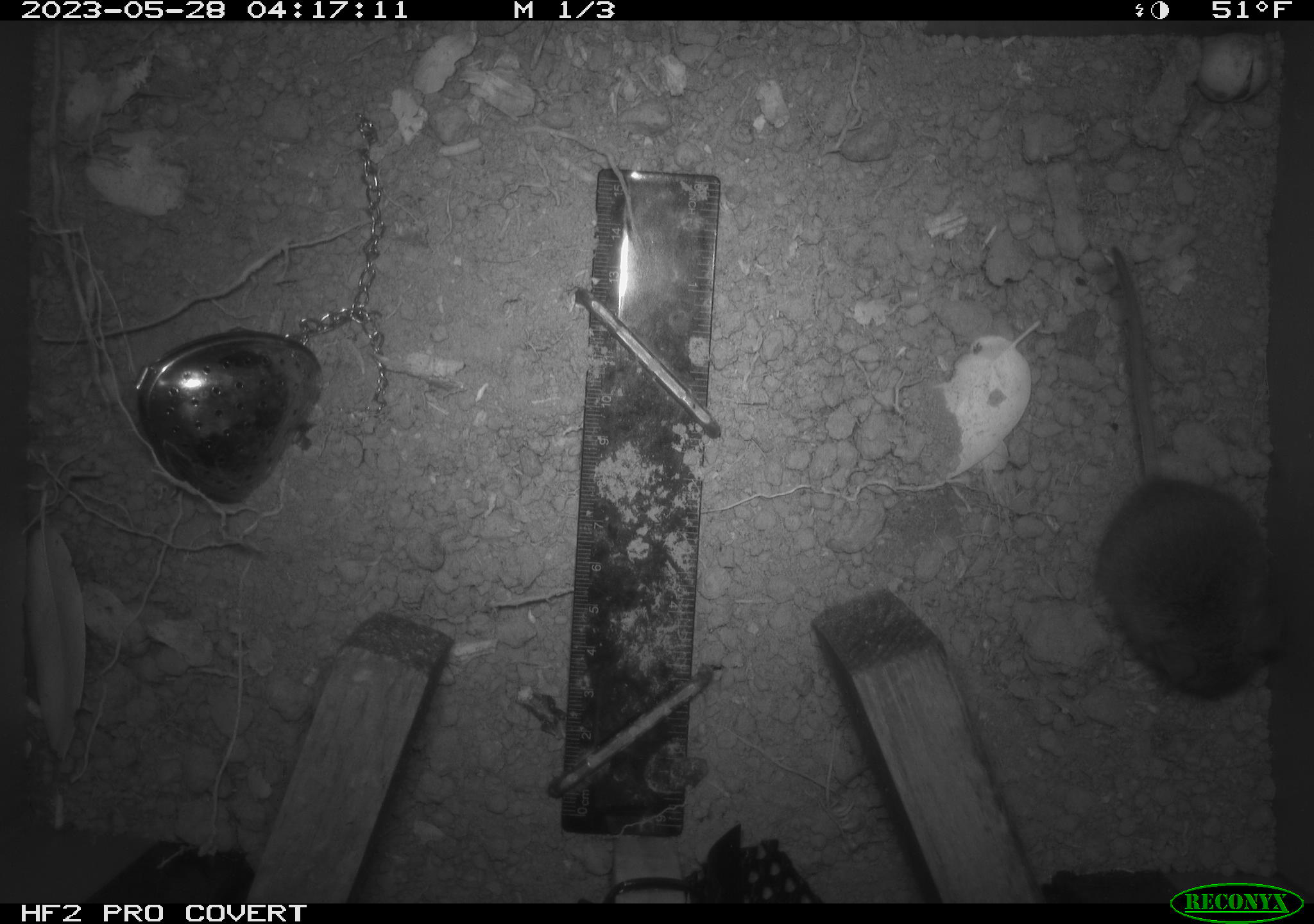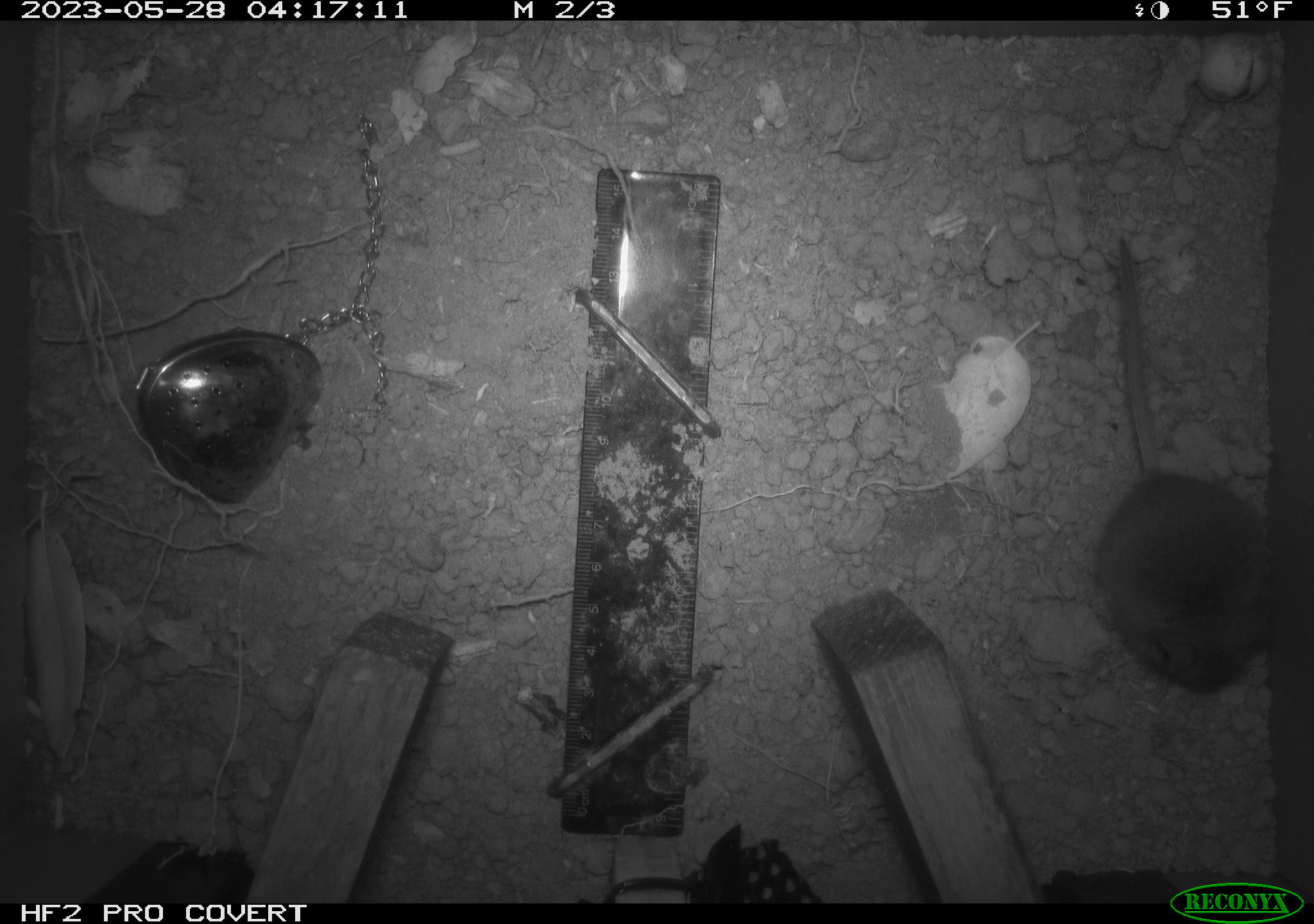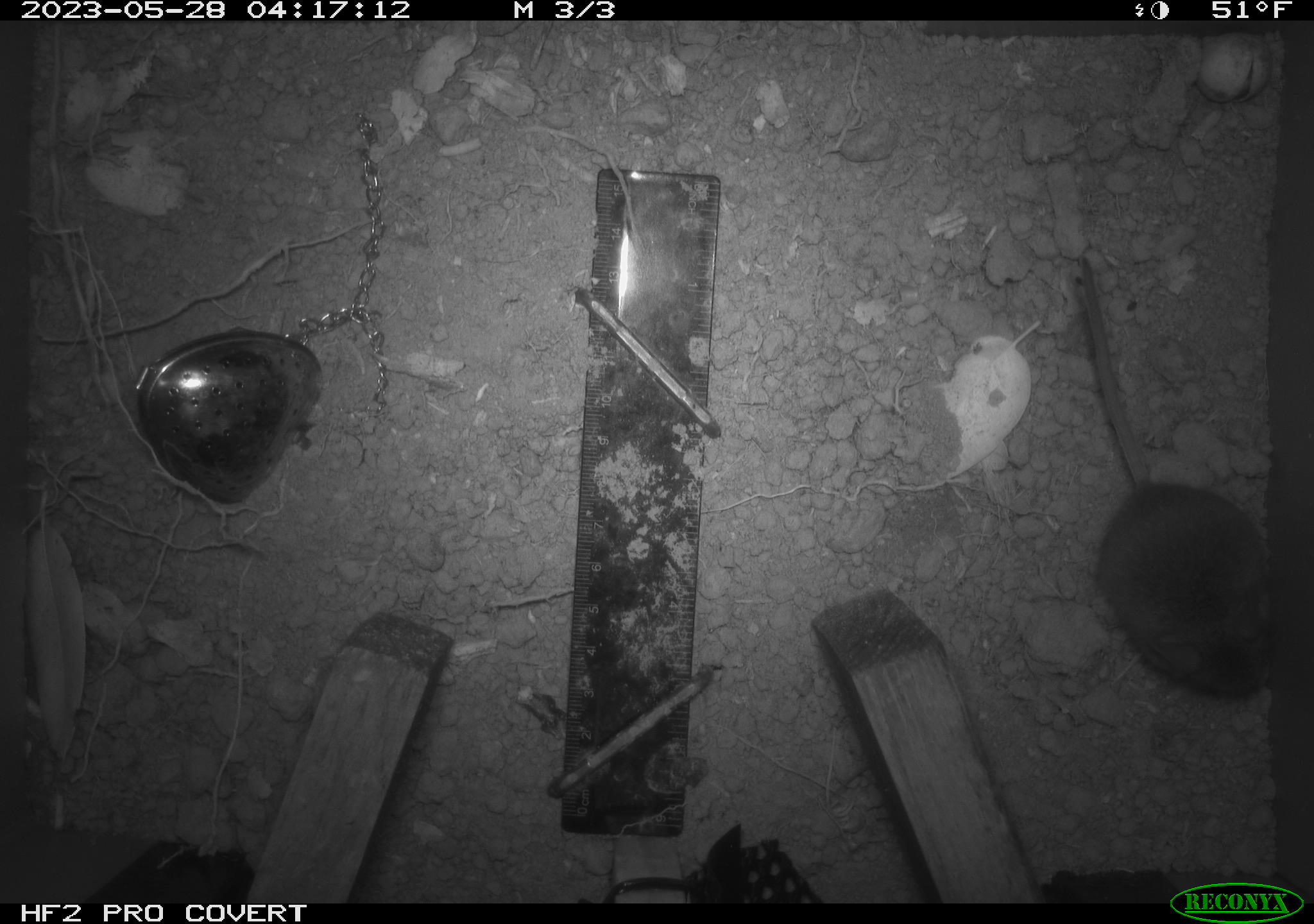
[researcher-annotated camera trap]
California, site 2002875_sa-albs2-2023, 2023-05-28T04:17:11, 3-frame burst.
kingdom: Animalia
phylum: Chordata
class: Mammalia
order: Rodentia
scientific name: Rodentia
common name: mouse species